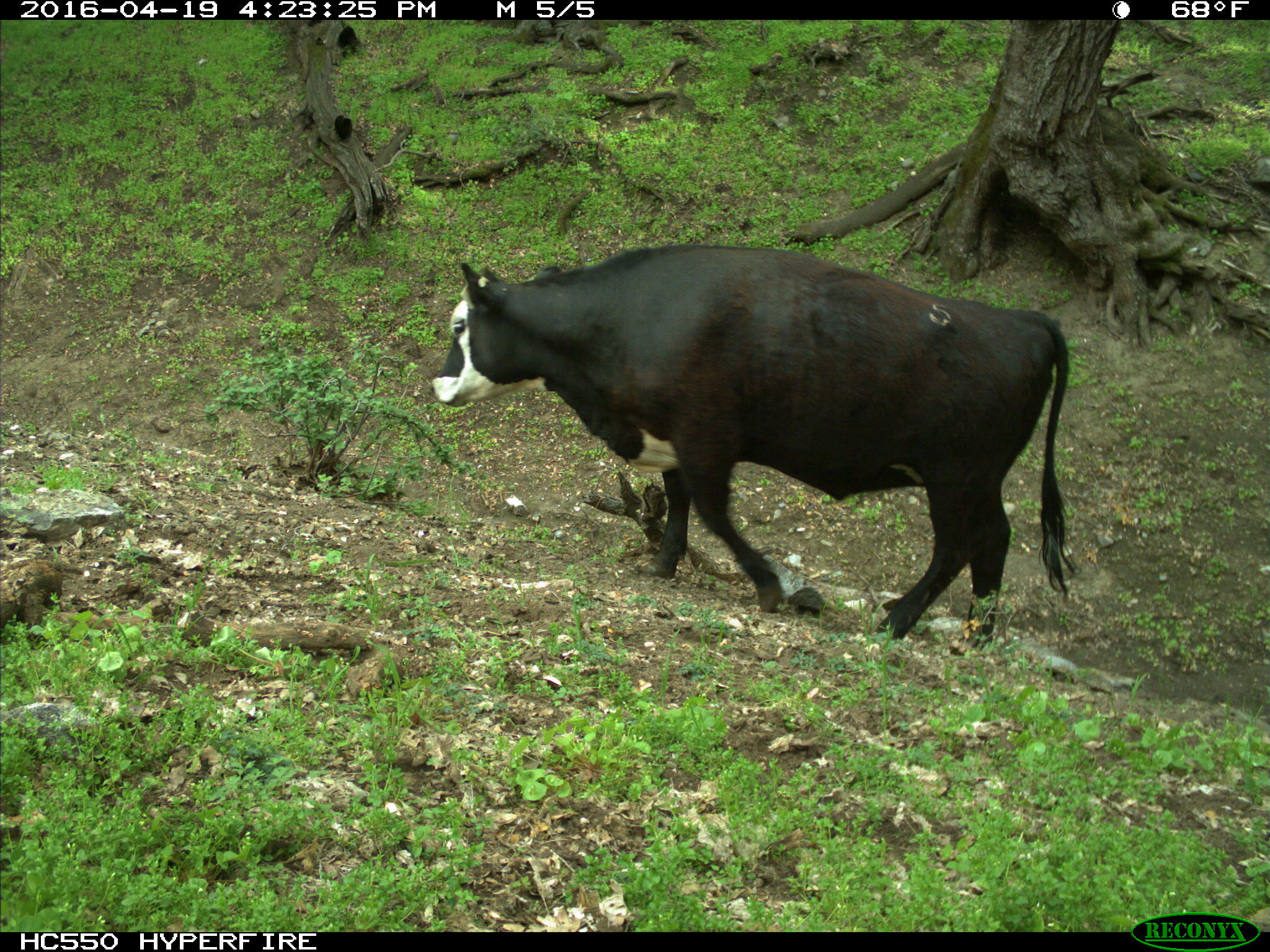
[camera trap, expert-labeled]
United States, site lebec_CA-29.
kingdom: Animalia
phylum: Chordata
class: Mammalia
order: Artiodactyla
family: Bovidae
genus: Bos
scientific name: Bos taurus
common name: domestic cow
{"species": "Bos taurus (domestic cow)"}